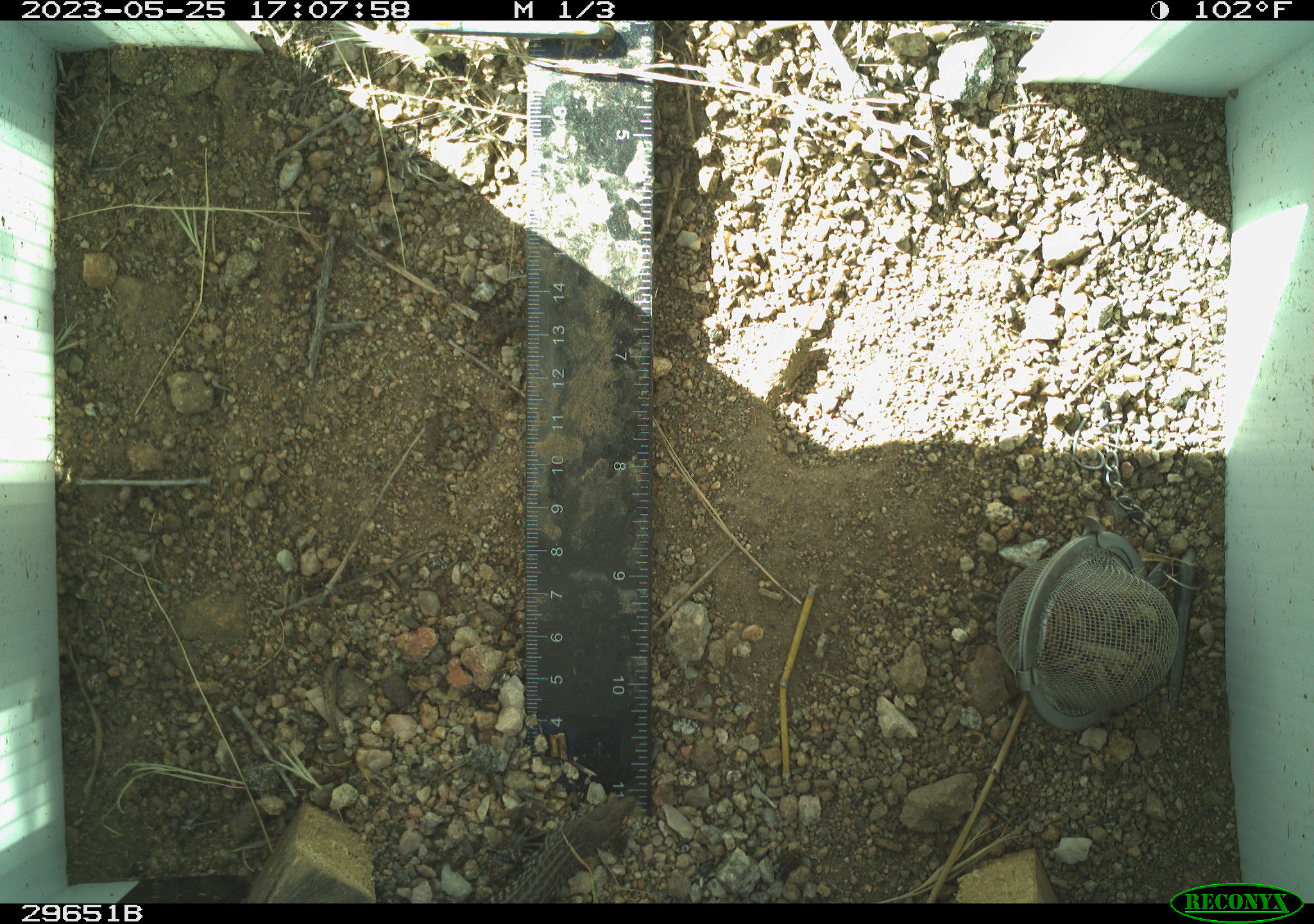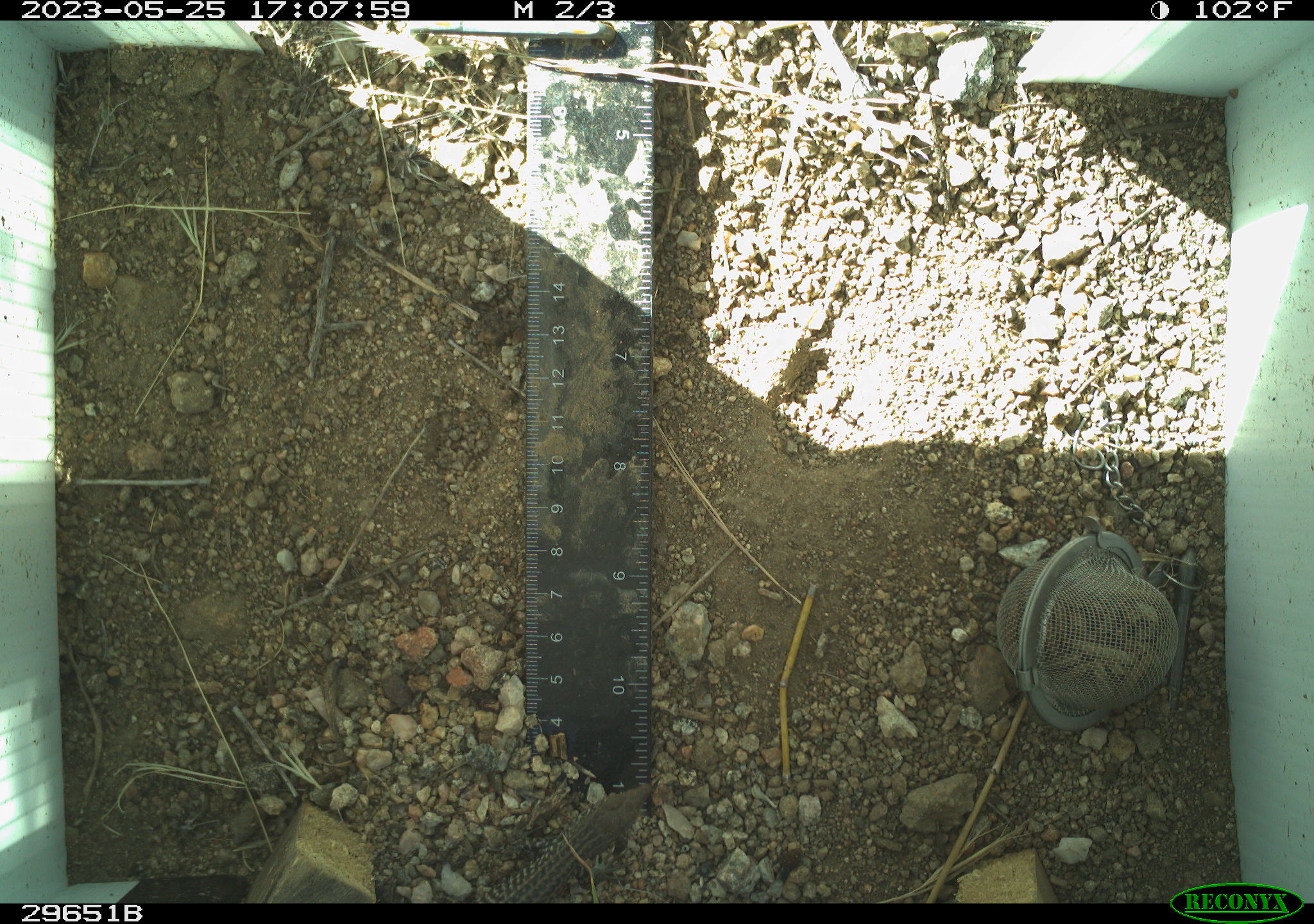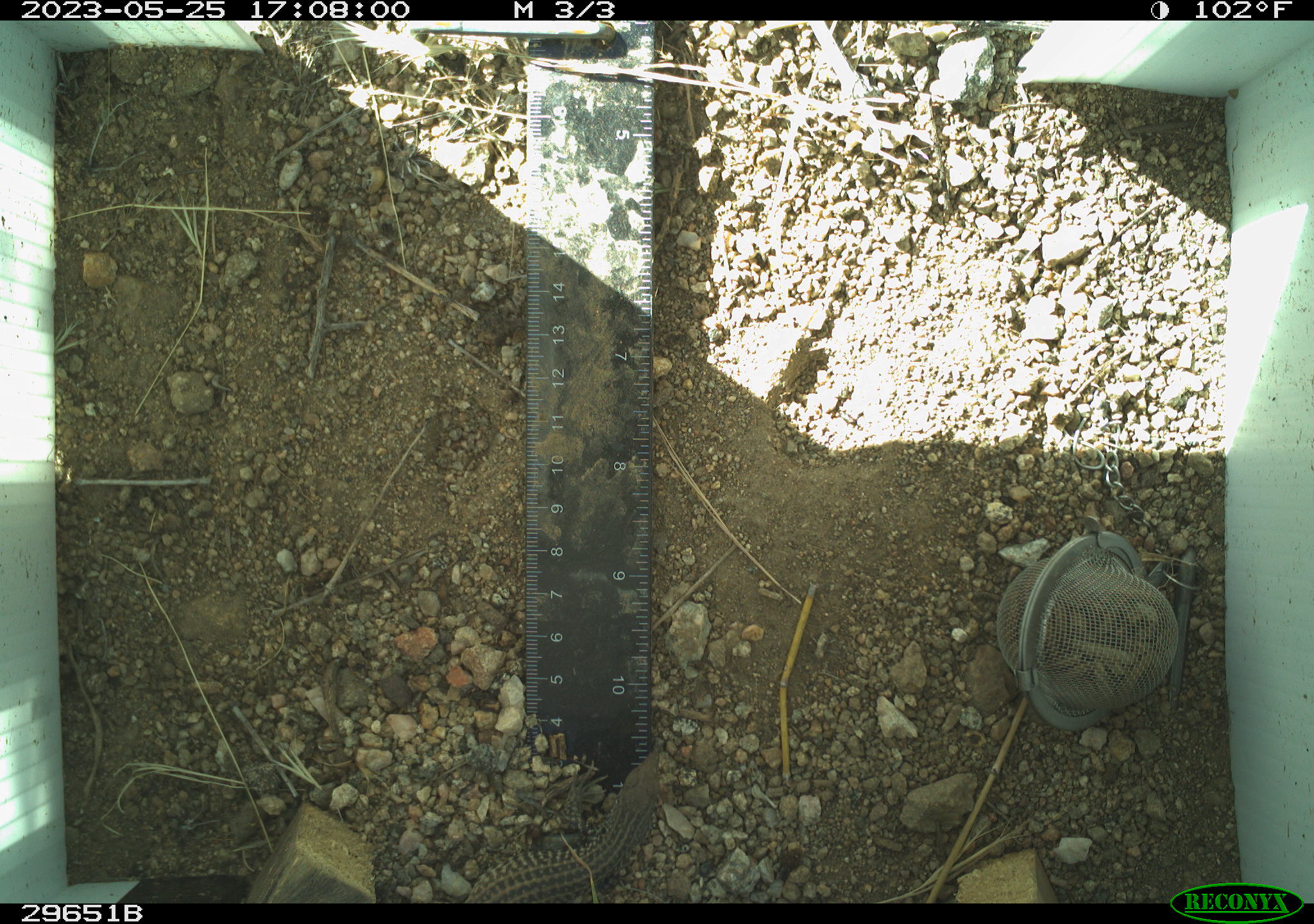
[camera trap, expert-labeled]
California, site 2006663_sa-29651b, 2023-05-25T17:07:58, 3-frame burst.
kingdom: Animalia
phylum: Chordata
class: Reptilia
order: Squamata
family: Teiidae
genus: Aspidoscelis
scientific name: Aspidoscelis tigris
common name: western whiptail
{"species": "western whiptail (Aspidoscelis tigris)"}